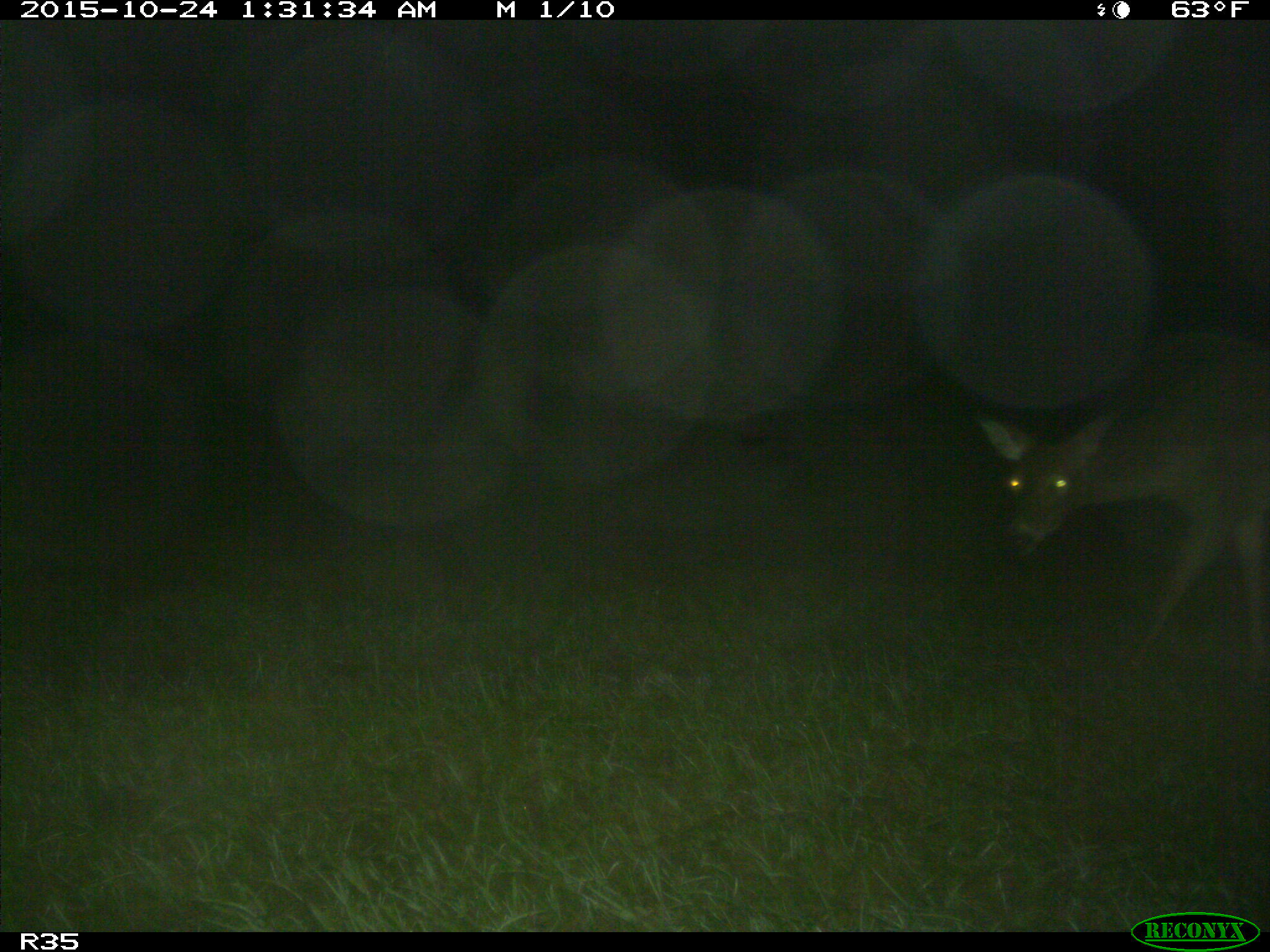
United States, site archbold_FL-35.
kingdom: Animalia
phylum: Chordata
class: Mammalia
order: Artiodactyla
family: Cervidae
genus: Odocoileus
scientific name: Odocoileus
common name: deer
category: unidentified deer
Unidentified deer (deer) (Odocoileus).